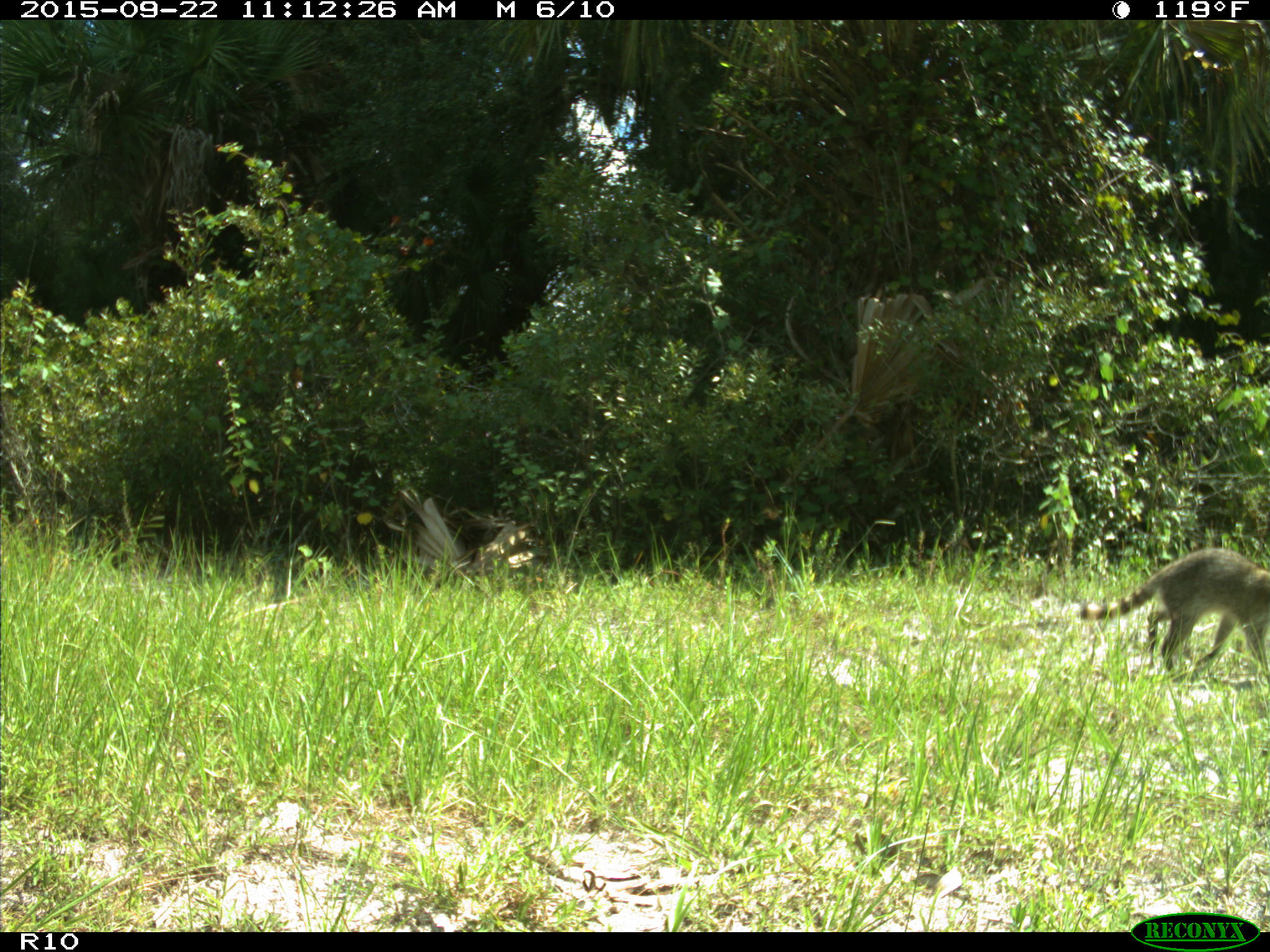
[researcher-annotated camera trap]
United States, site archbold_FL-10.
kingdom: Animalia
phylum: Chordata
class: Mammalia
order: Carnivora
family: Procyonidae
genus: Procyon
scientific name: Procyon lotor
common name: common raccoon